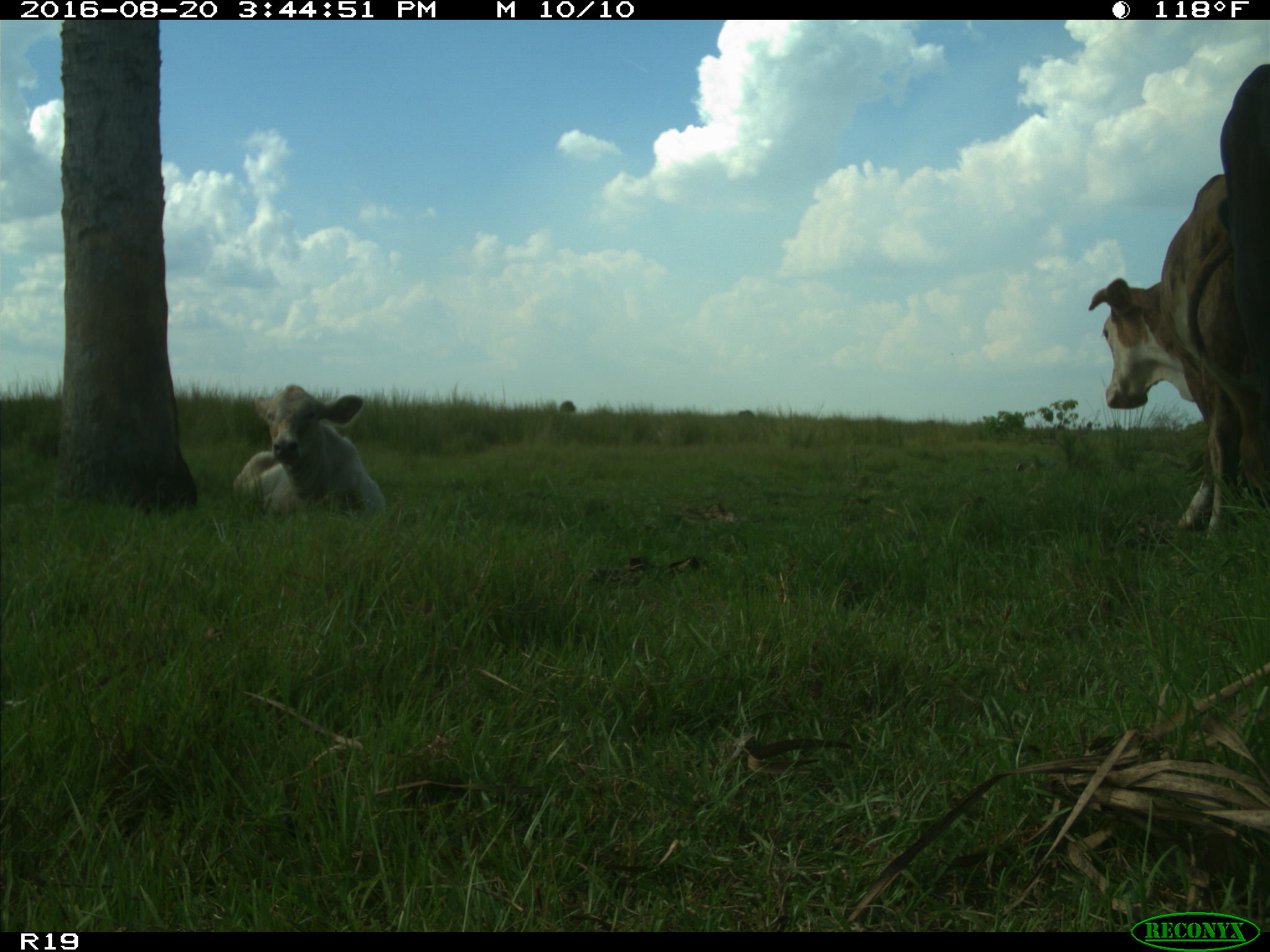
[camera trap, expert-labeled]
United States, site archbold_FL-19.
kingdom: Animalia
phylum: Chordata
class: Mammalia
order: Artiodactyla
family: Bovidae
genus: Bos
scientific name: Bos taurus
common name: domestic cow